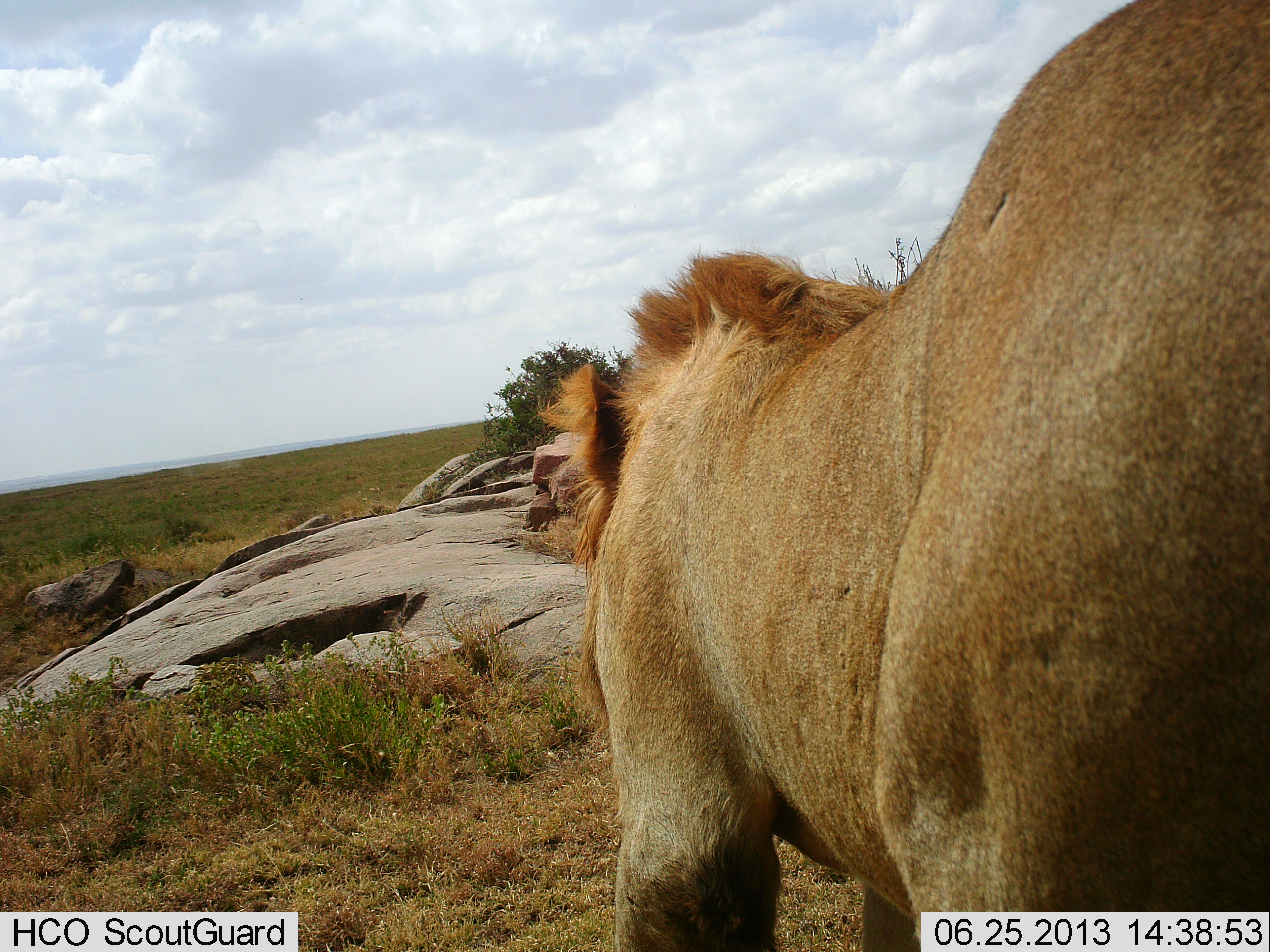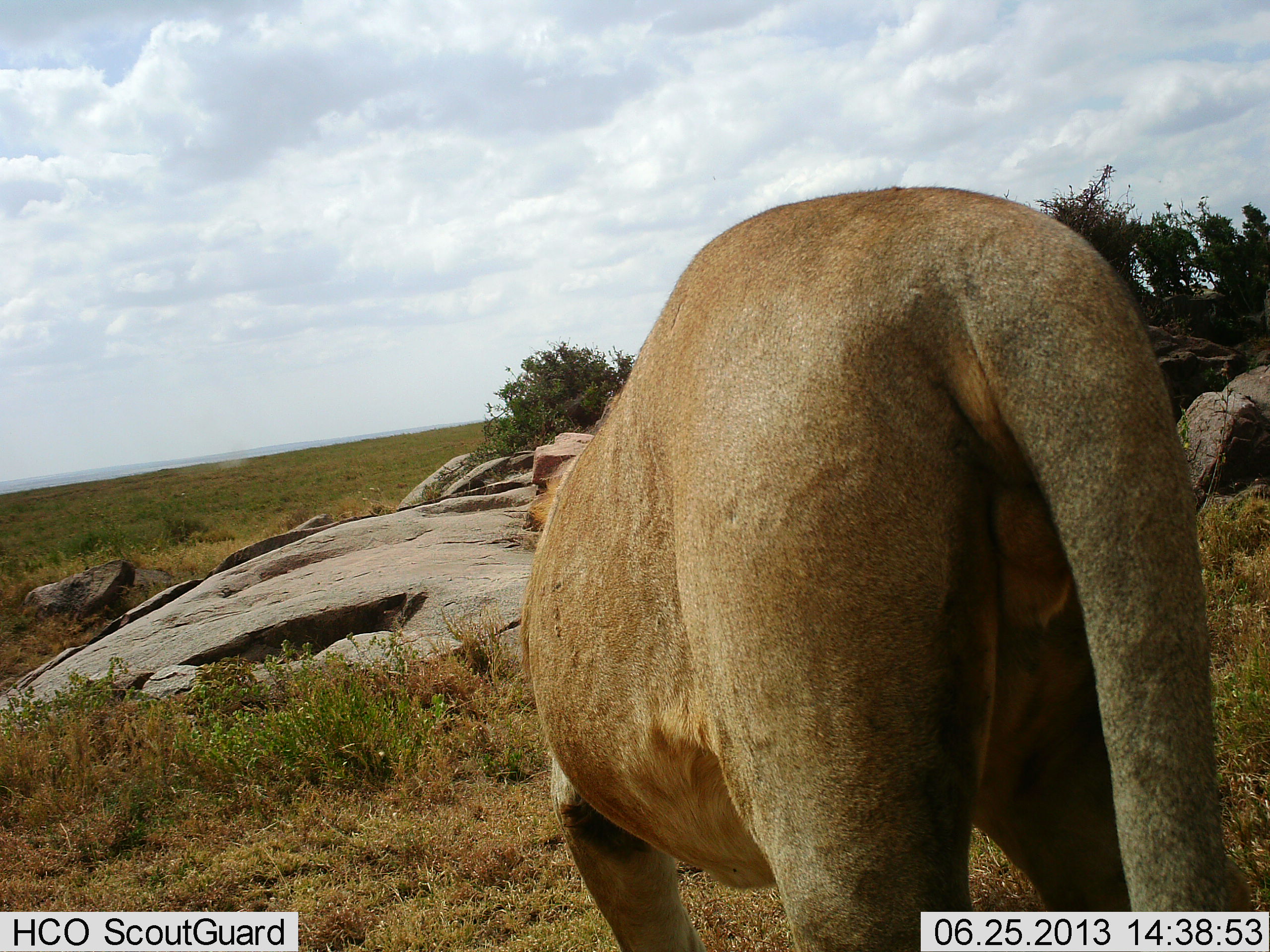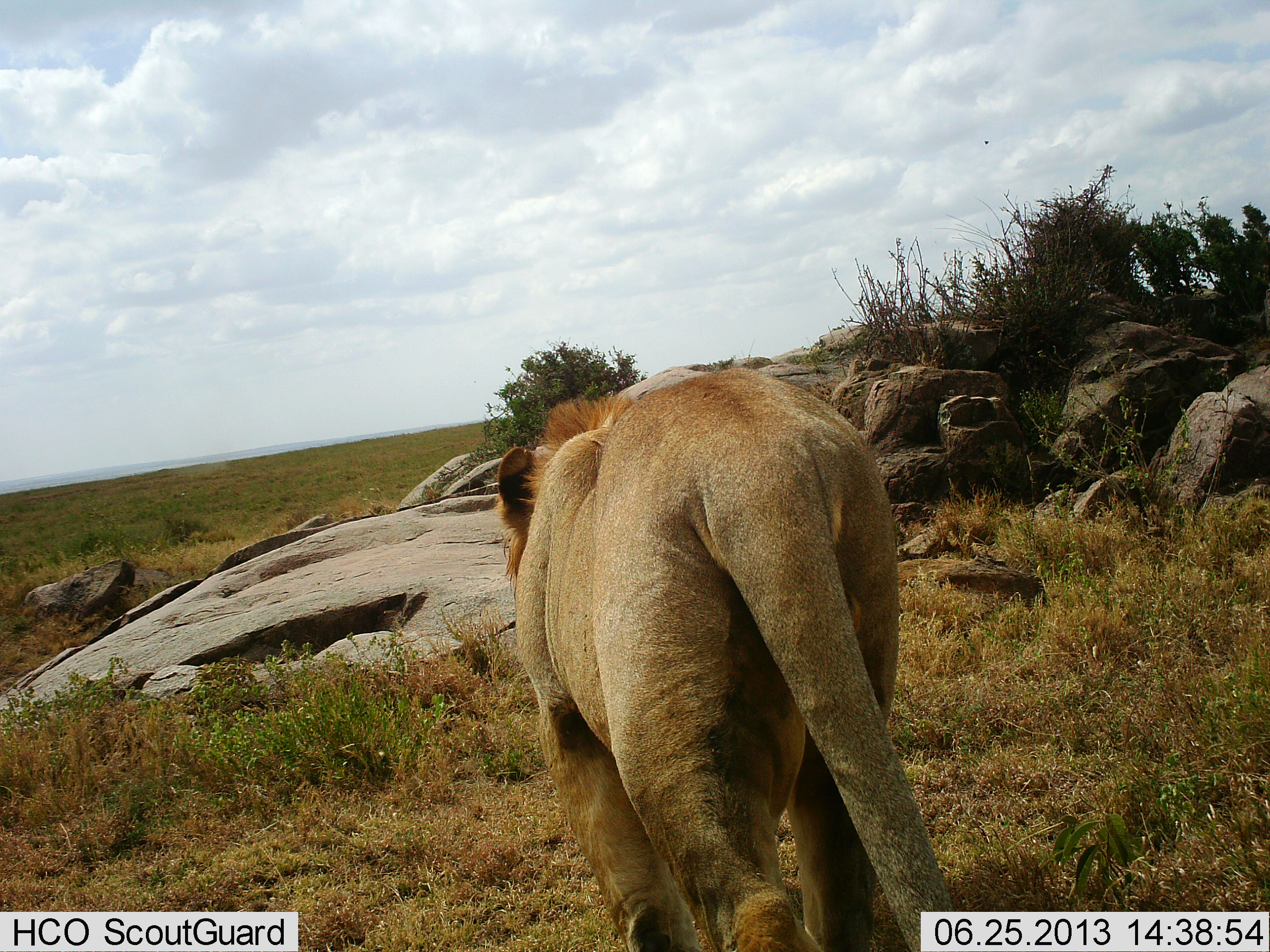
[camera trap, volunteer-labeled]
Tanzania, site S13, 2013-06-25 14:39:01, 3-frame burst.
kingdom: Animalia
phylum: Chordata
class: Mammalia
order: Carnivora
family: Felidae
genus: Panthera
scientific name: Panthera leo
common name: lion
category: lionmale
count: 1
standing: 3%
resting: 0%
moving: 97%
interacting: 0%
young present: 0%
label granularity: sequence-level